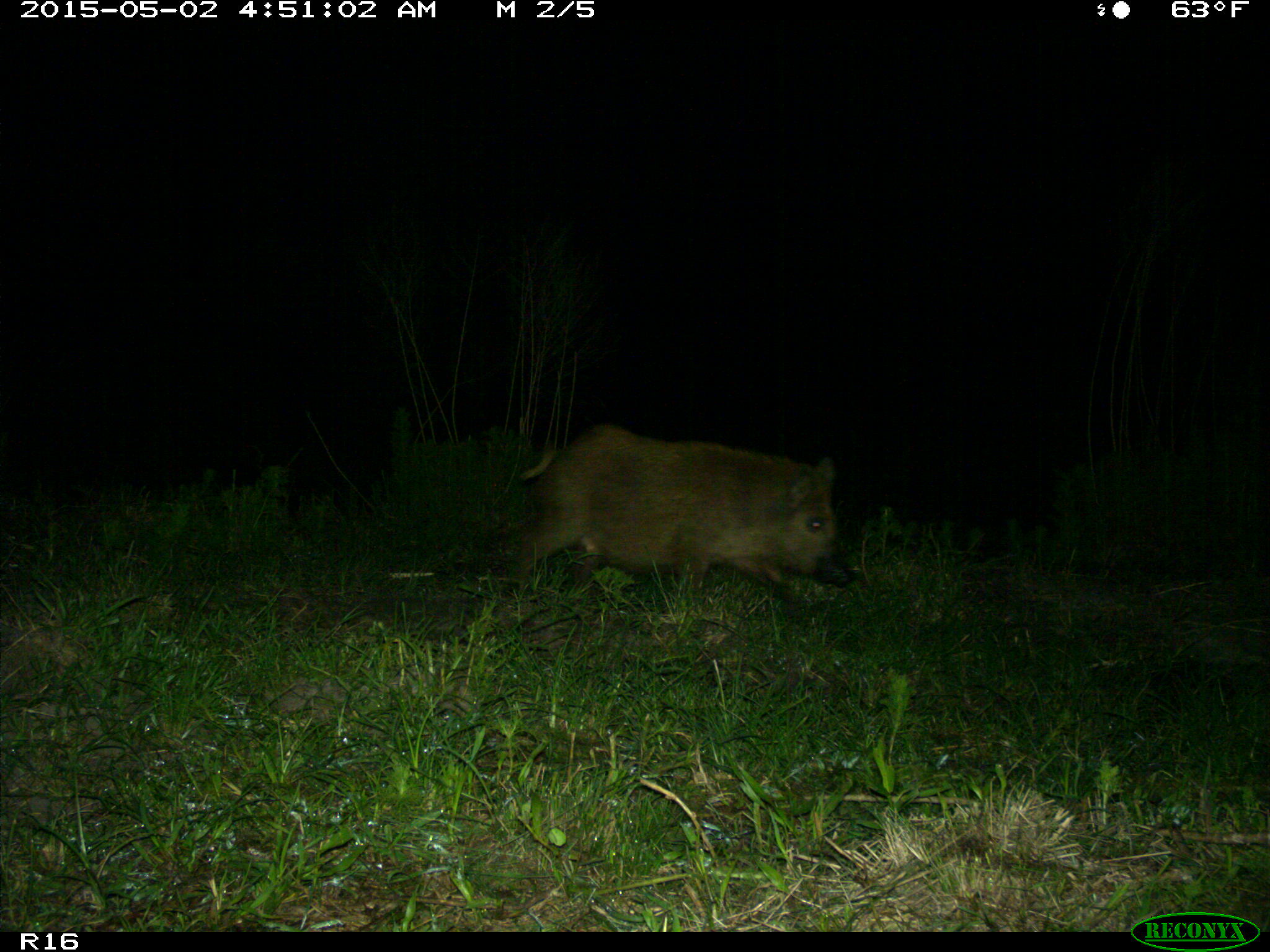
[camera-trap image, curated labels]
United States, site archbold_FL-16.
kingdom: Animalia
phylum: Chordata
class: Mammalia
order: Artiodactyla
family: Suidae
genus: Sus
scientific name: Sus scrofa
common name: wild boar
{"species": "Sus scrofa (wild boar)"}